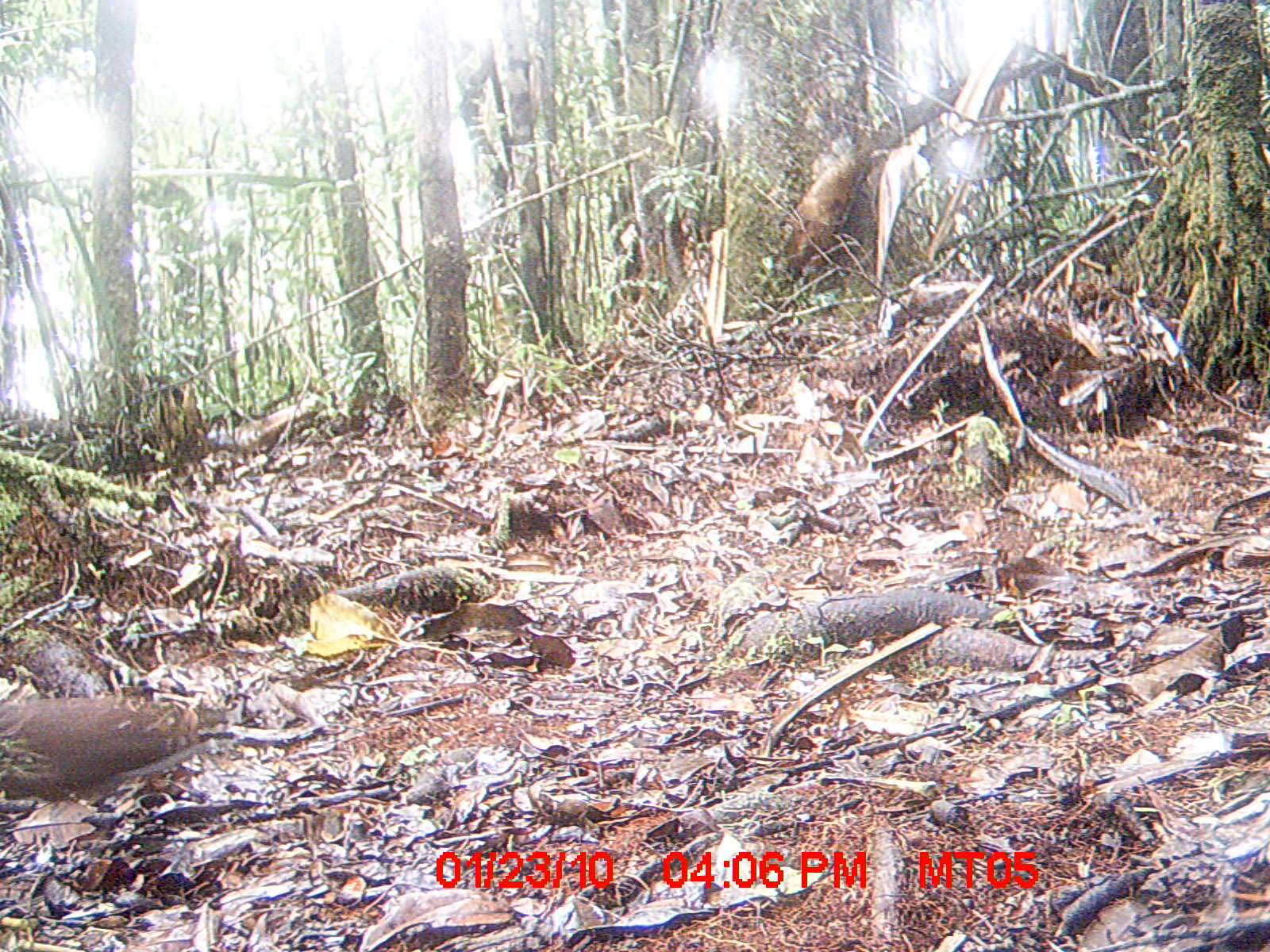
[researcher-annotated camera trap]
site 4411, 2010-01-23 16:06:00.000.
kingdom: Animalia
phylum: Chordata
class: Aves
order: Columbiformes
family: Columbidae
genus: Streptopelia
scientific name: Streptopelia picturata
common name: malagasy turtle dove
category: nesoenas picturata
Nesoenas picturata (malagasy turtle dove) (Streptopelia picturata), count 1.